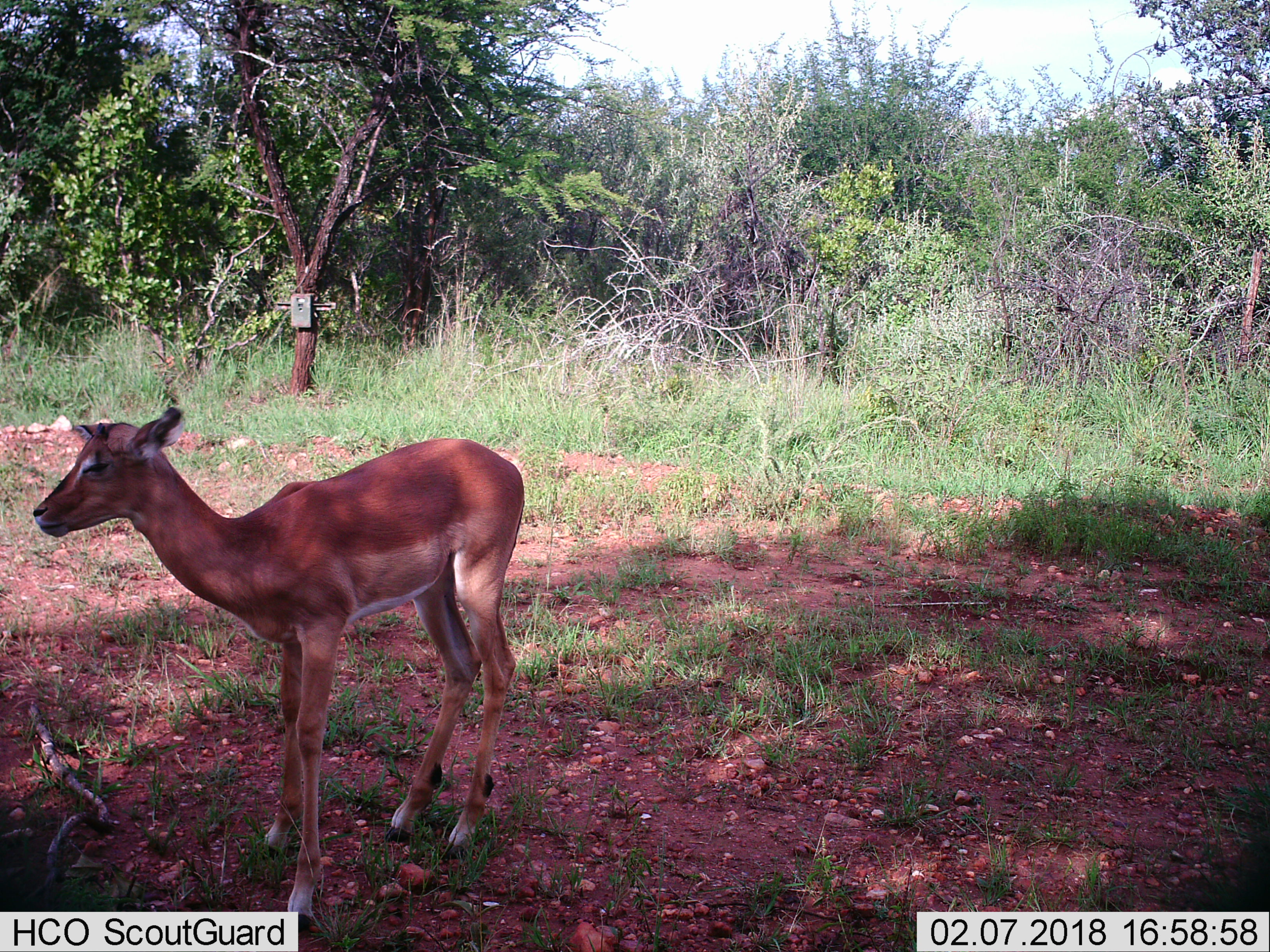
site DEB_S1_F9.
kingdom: Animalia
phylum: Chordata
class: Mammalia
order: Artiodactyla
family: Bovidae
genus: Aepyceros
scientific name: Aepyceros melampus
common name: impala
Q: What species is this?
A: Impala (Aepyceros melampus).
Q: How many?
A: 1.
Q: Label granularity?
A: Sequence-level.